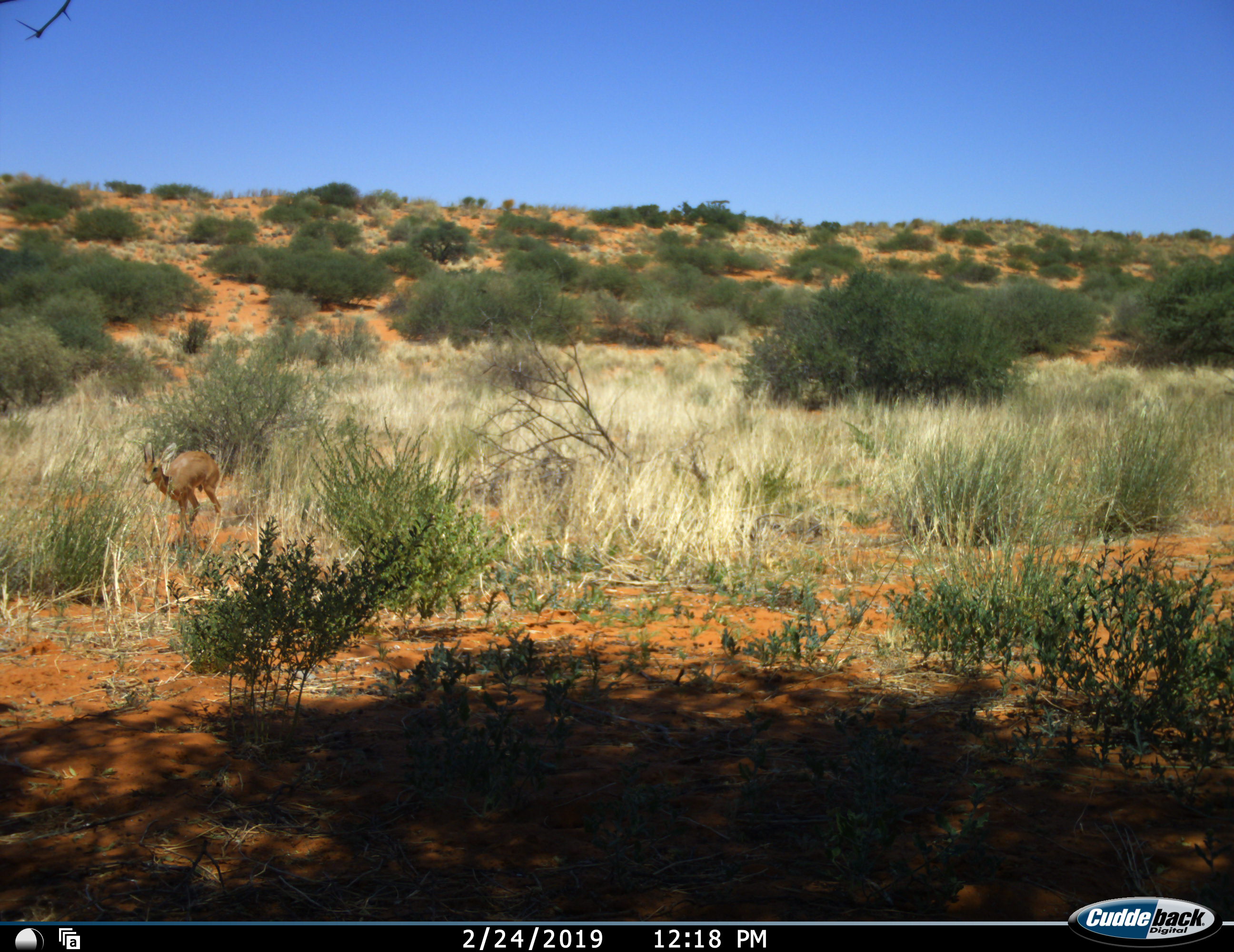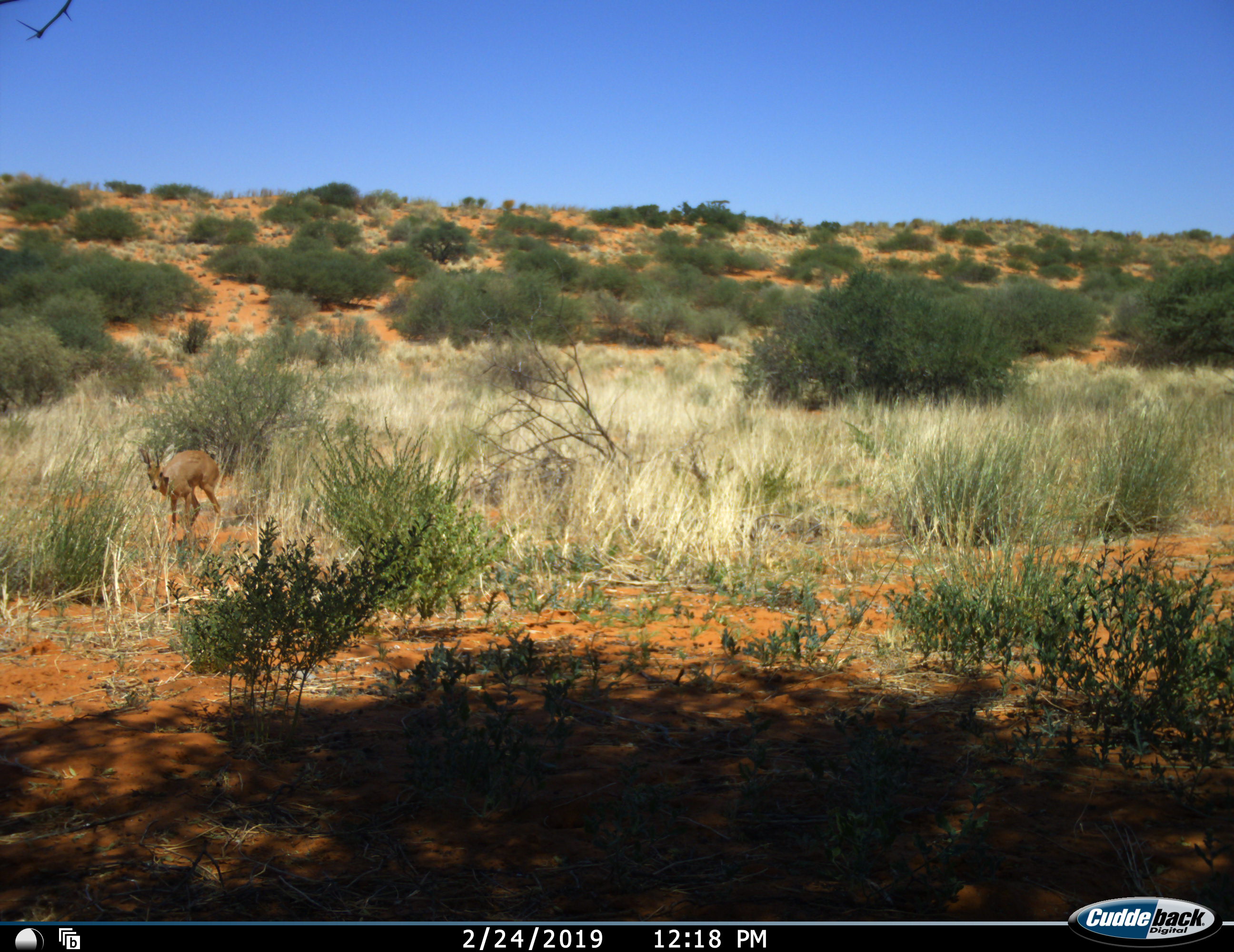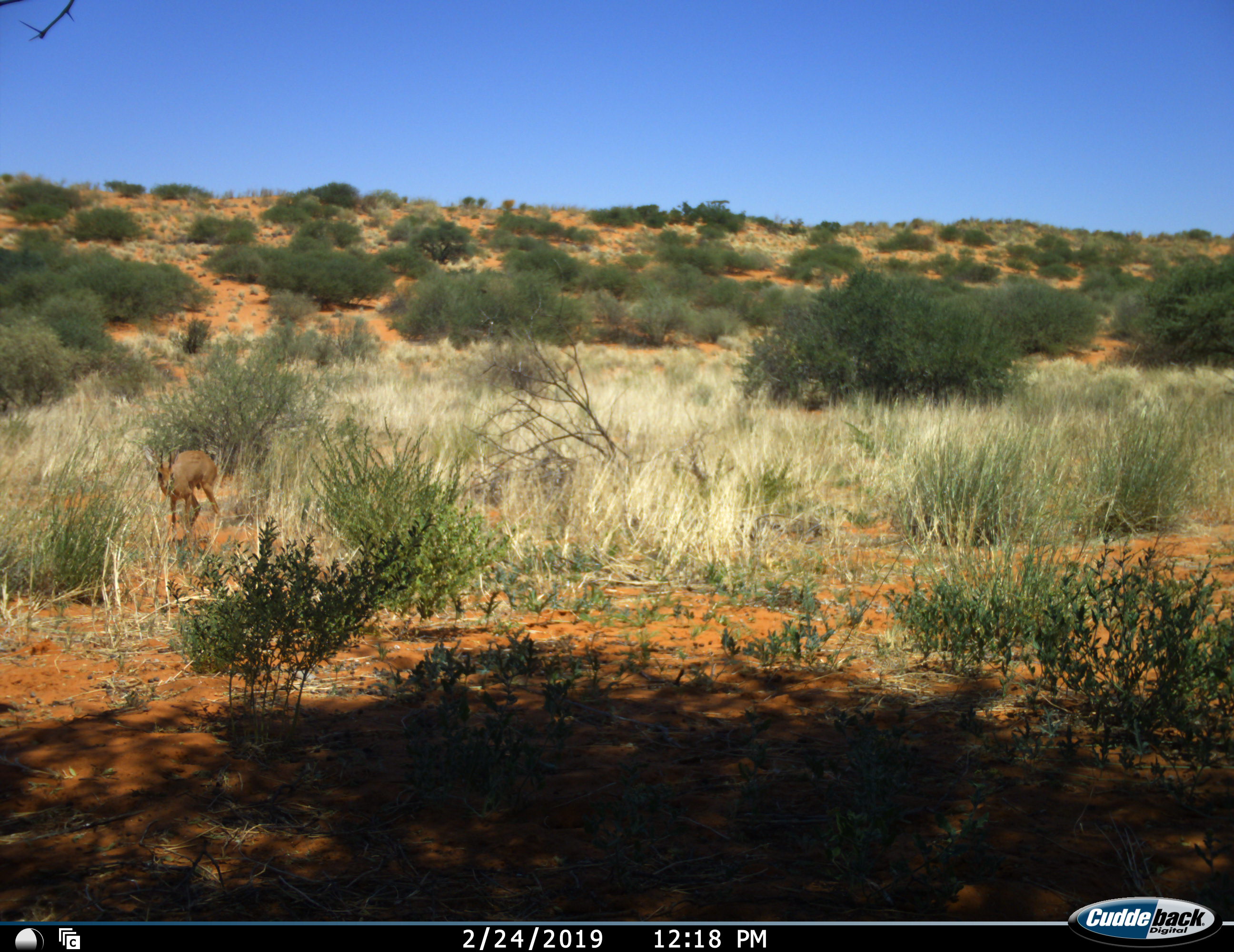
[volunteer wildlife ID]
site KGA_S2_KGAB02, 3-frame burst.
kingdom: Animalia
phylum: Chordata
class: Mammalia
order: Artiodactyla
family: Bovidae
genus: Raphicerus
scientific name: Raphicerus campestris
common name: steenbok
Steenbok (Raphicerus campestris), count 1. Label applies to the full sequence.